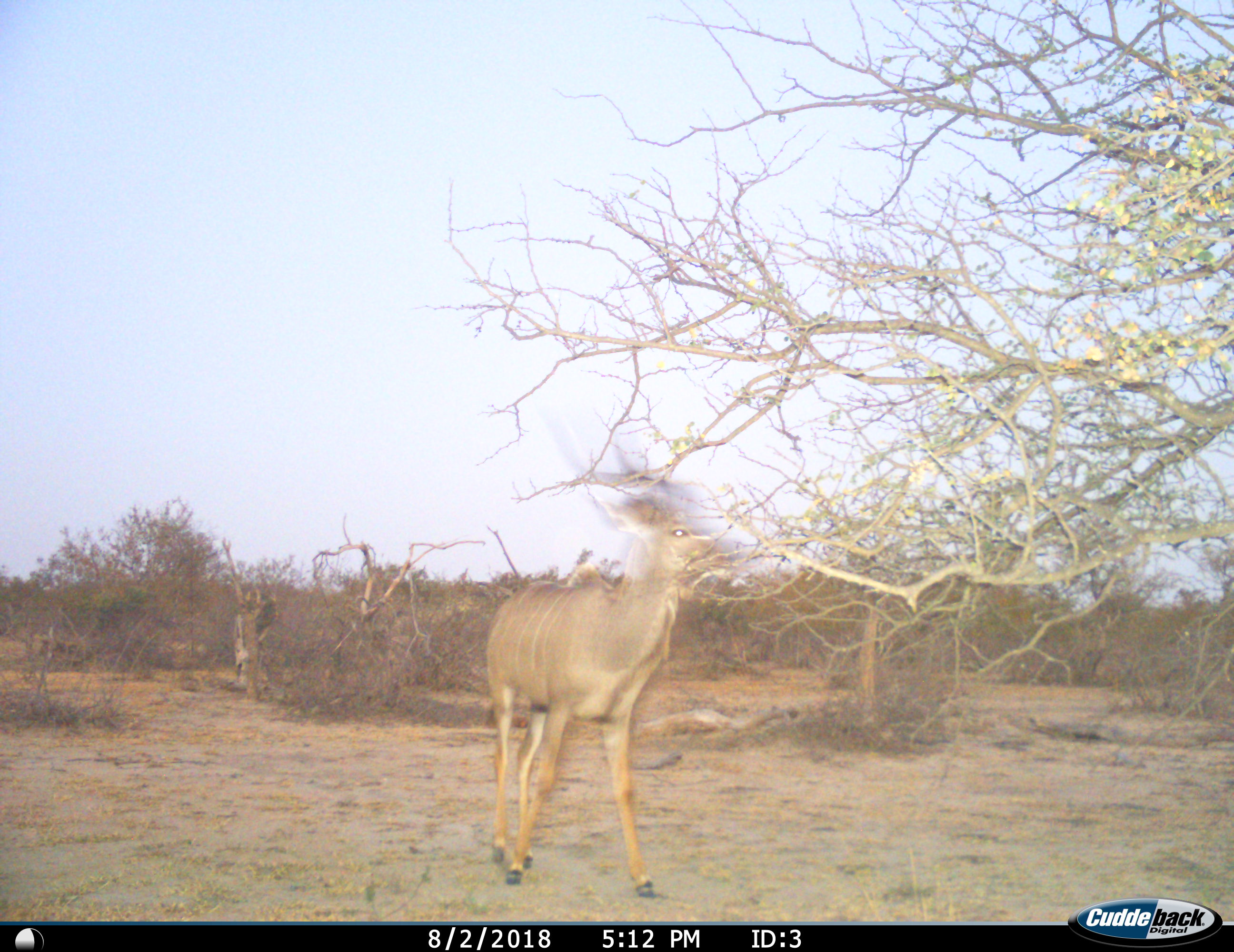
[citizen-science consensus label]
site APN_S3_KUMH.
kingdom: Animalia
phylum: Chordata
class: Mammalia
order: Artiodactyla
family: Bovidae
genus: Tragelaphus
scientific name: Tragelaphus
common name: kudu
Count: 1.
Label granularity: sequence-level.